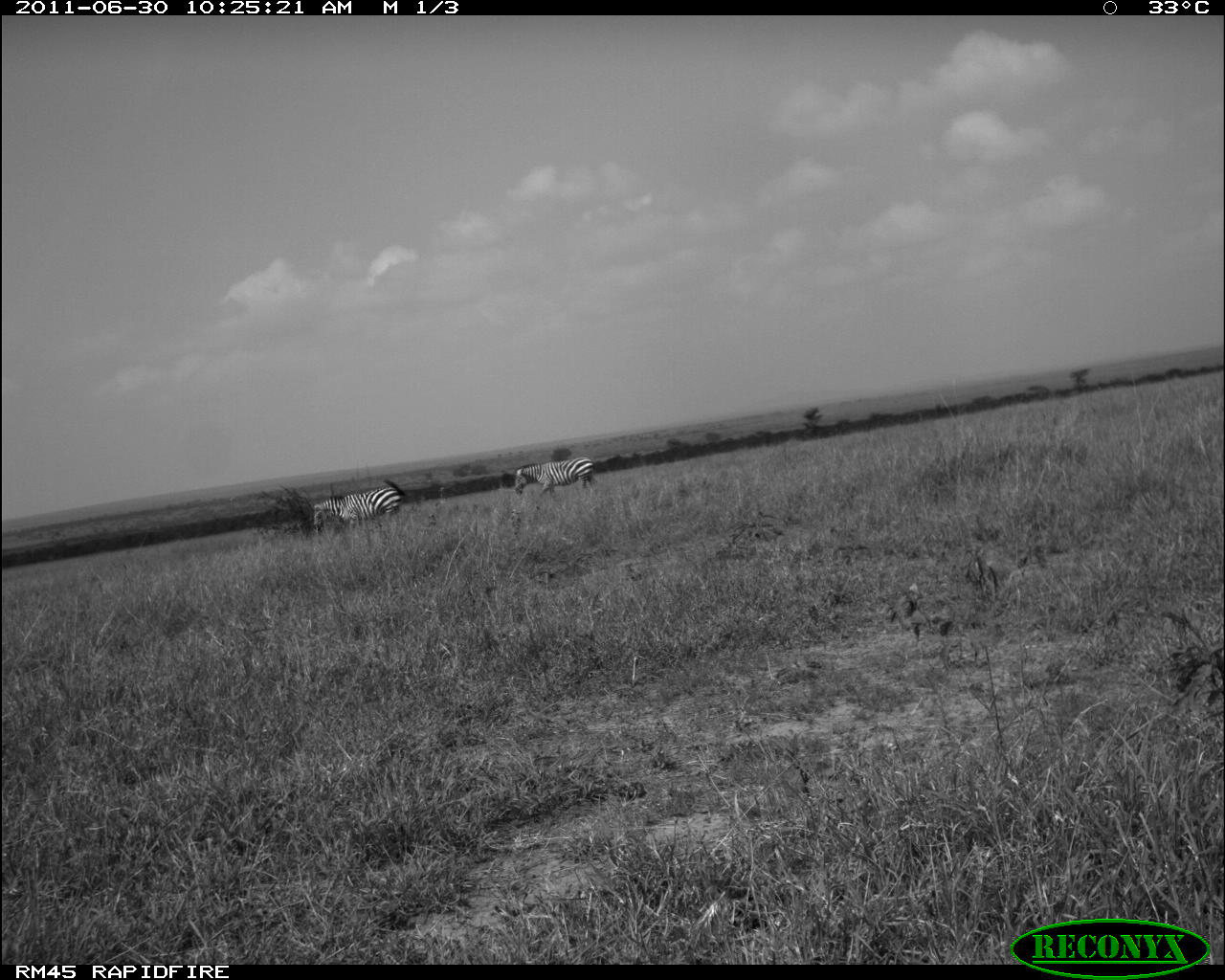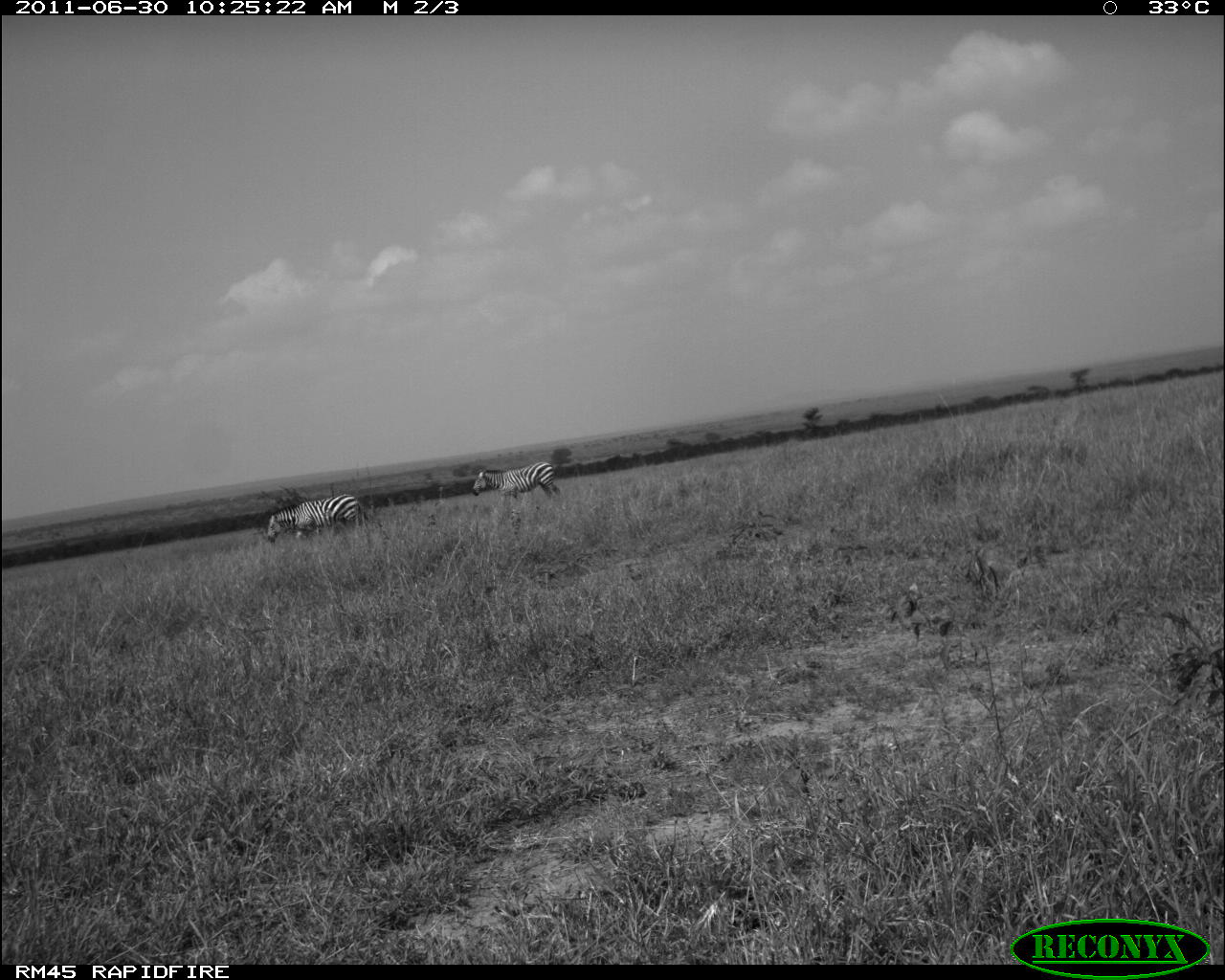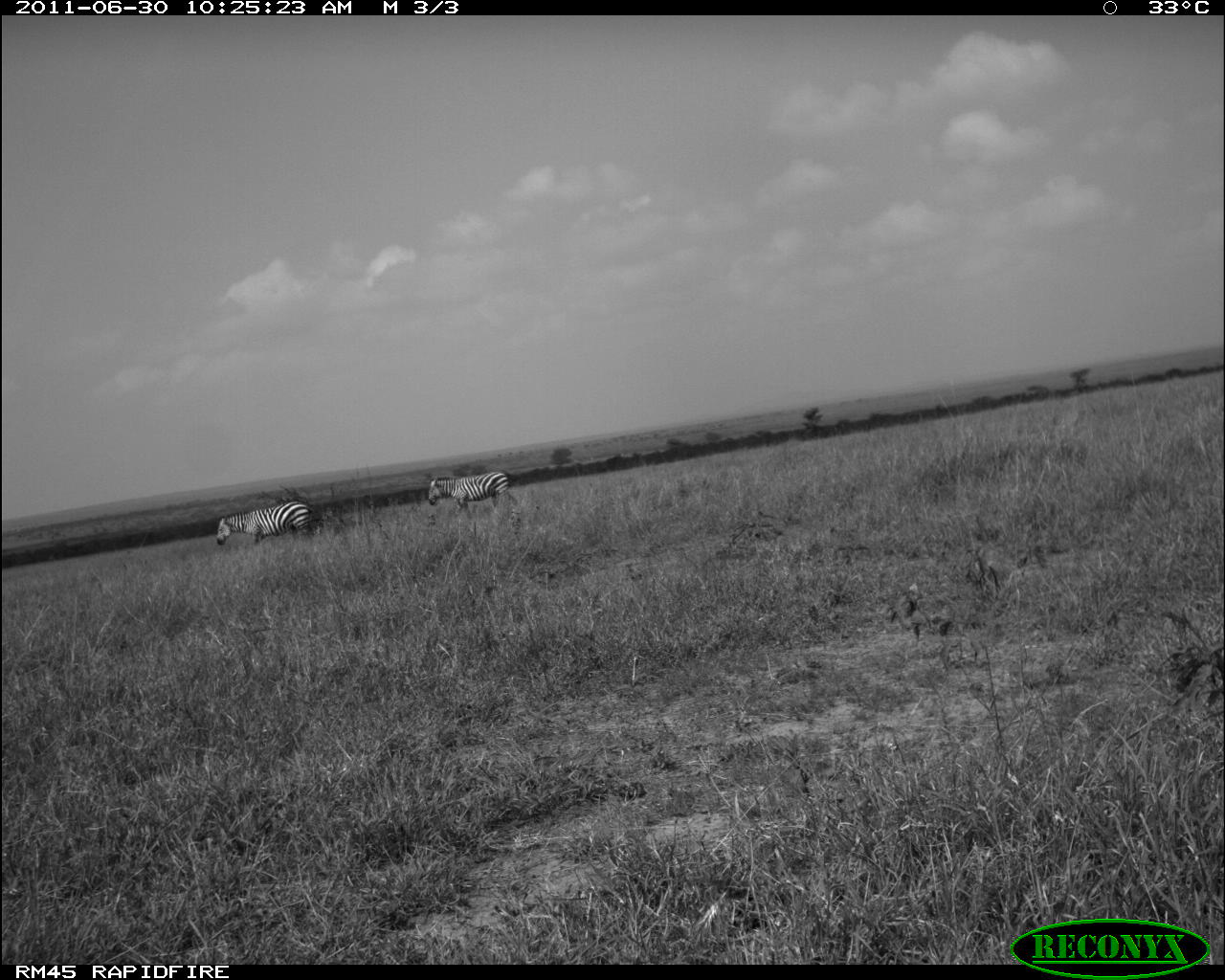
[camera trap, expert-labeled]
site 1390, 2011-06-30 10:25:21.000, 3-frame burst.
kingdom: Animalia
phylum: Chordata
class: Mammalia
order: Perissodactyla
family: Equidae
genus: Equus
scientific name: Equus quagga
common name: plains zebra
Equus quagga (plains zebra), count 2.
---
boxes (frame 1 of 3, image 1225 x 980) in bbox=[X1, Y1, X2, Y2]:
equus quagga: bbox=[311, 484, 403, 541]; bbox=[513, 456, 595, 509]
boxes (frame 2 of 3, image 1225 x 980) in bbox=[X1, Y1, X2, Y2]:
equus quagga: bbox=[266, 492, 361, 543]; bbox=[470, 460, 561, 504]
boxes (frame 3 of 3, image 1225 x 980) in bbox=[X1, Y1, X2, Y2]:
equus quagga: bbox=[215, 500, 317, 555]; bbox=[427, 470, 517, 517]